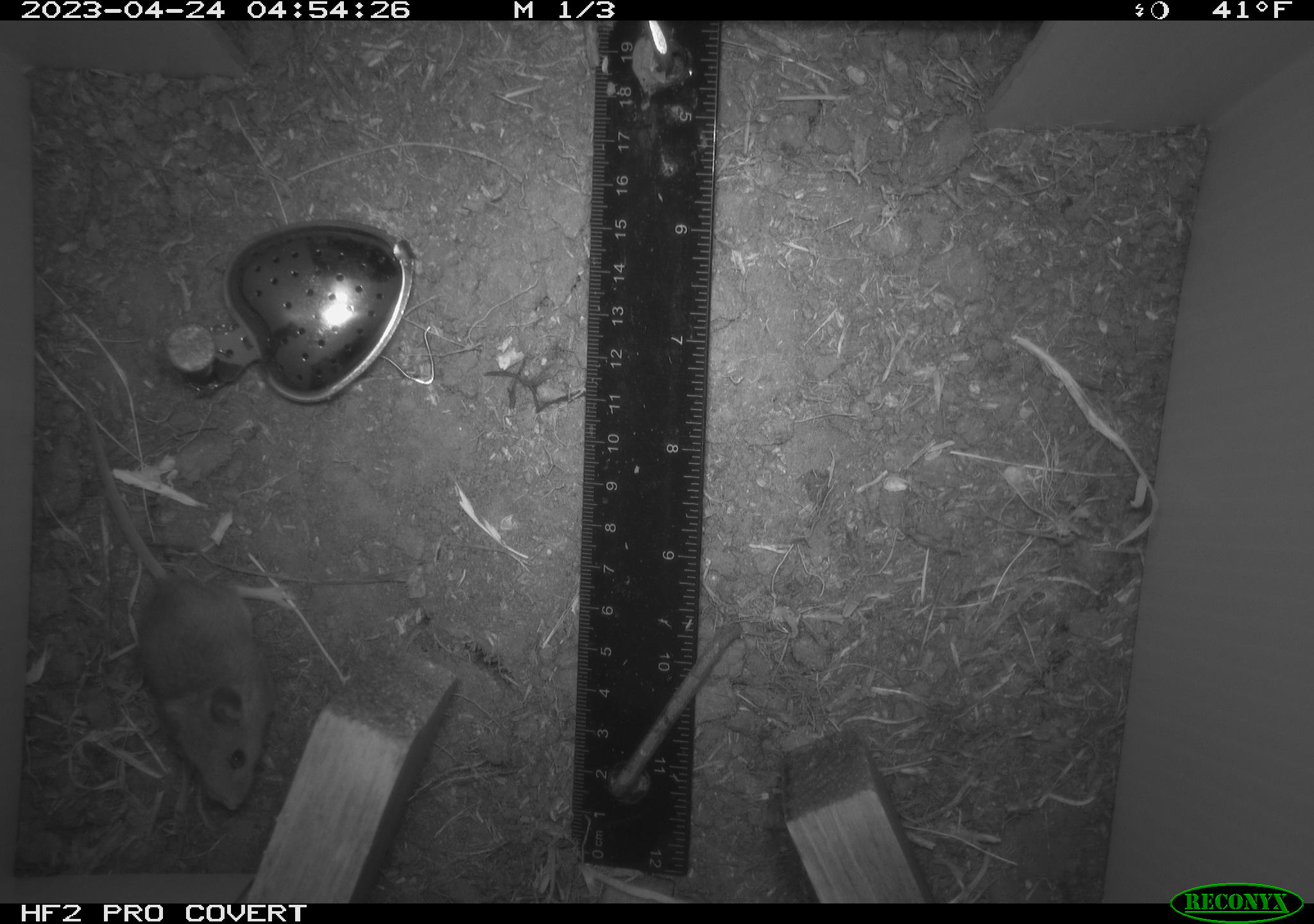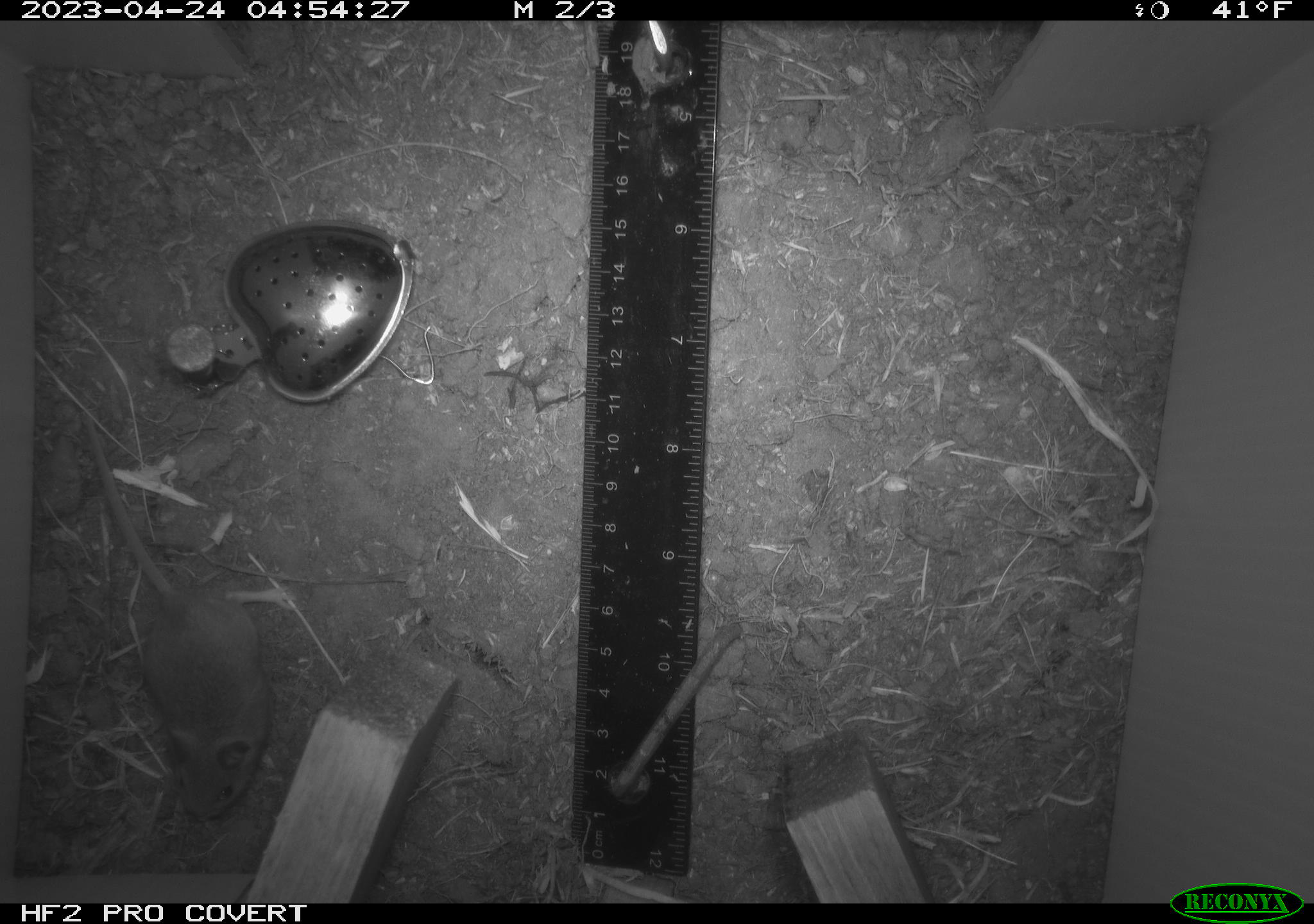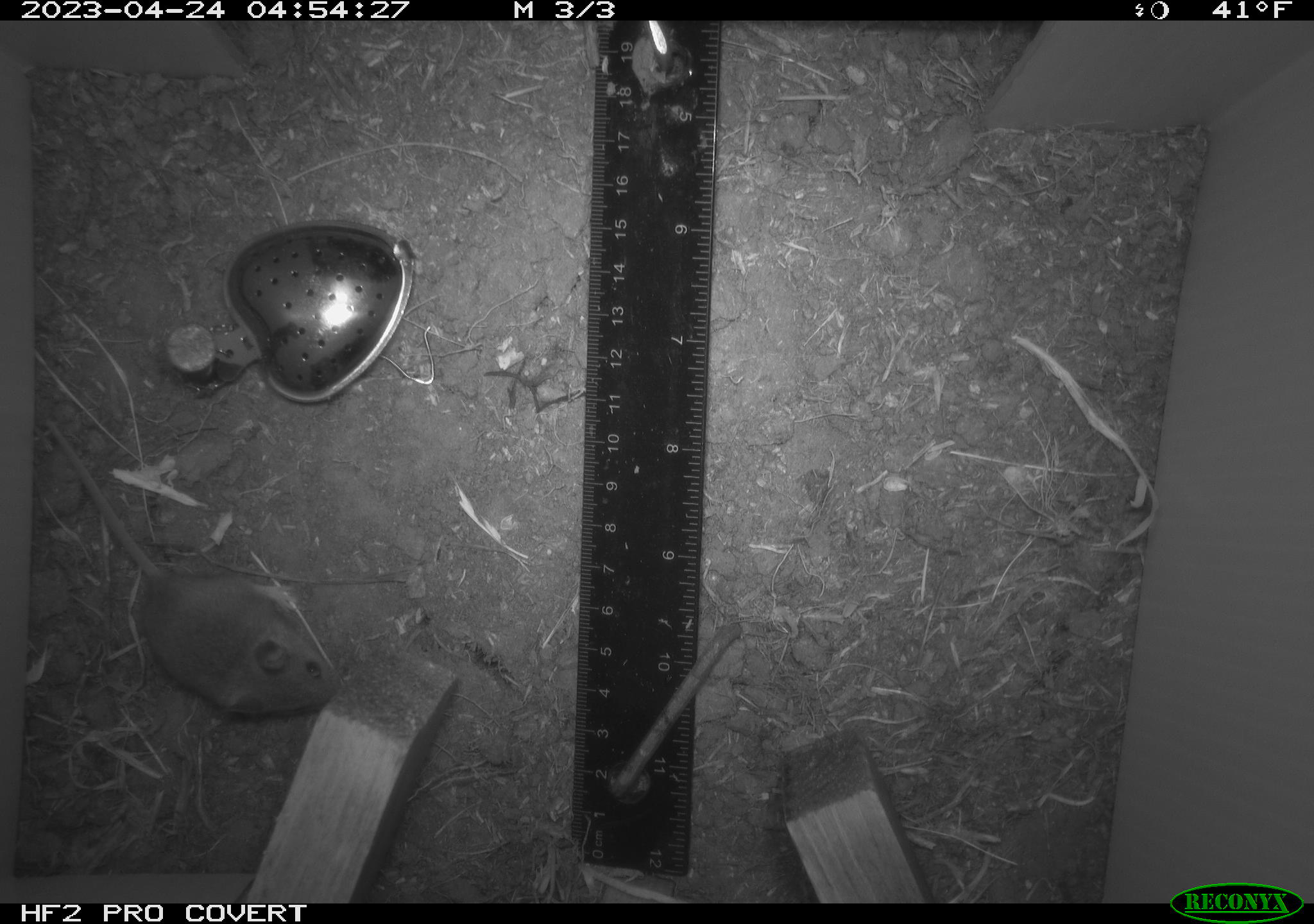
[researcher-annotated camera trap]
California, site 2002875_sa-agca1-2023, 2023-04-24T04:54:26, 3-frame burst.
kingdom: Animalia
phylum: Chordata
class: Mammalia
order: Rodentia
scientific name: Rodentia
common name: mouse species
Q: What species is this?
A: Mouse species (Rodentia).